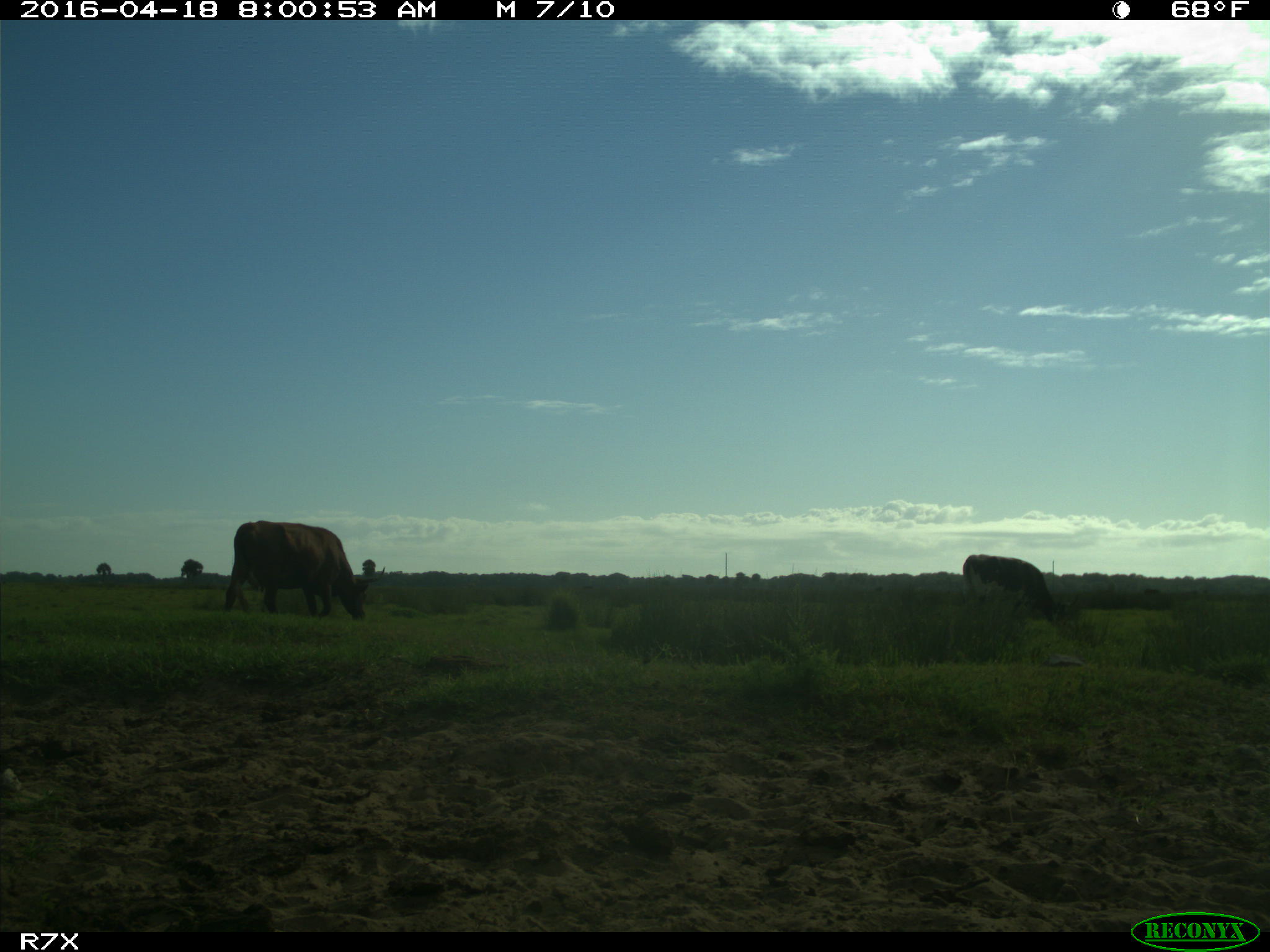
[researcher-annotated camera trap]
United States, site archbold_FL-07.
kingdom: Animalia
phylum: Chordata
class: Mammalia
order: Artiodactyla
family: Bovidae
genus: Bos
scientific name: Bos taurus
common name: domestic cow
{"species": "Bos taurus (domestic cow)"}